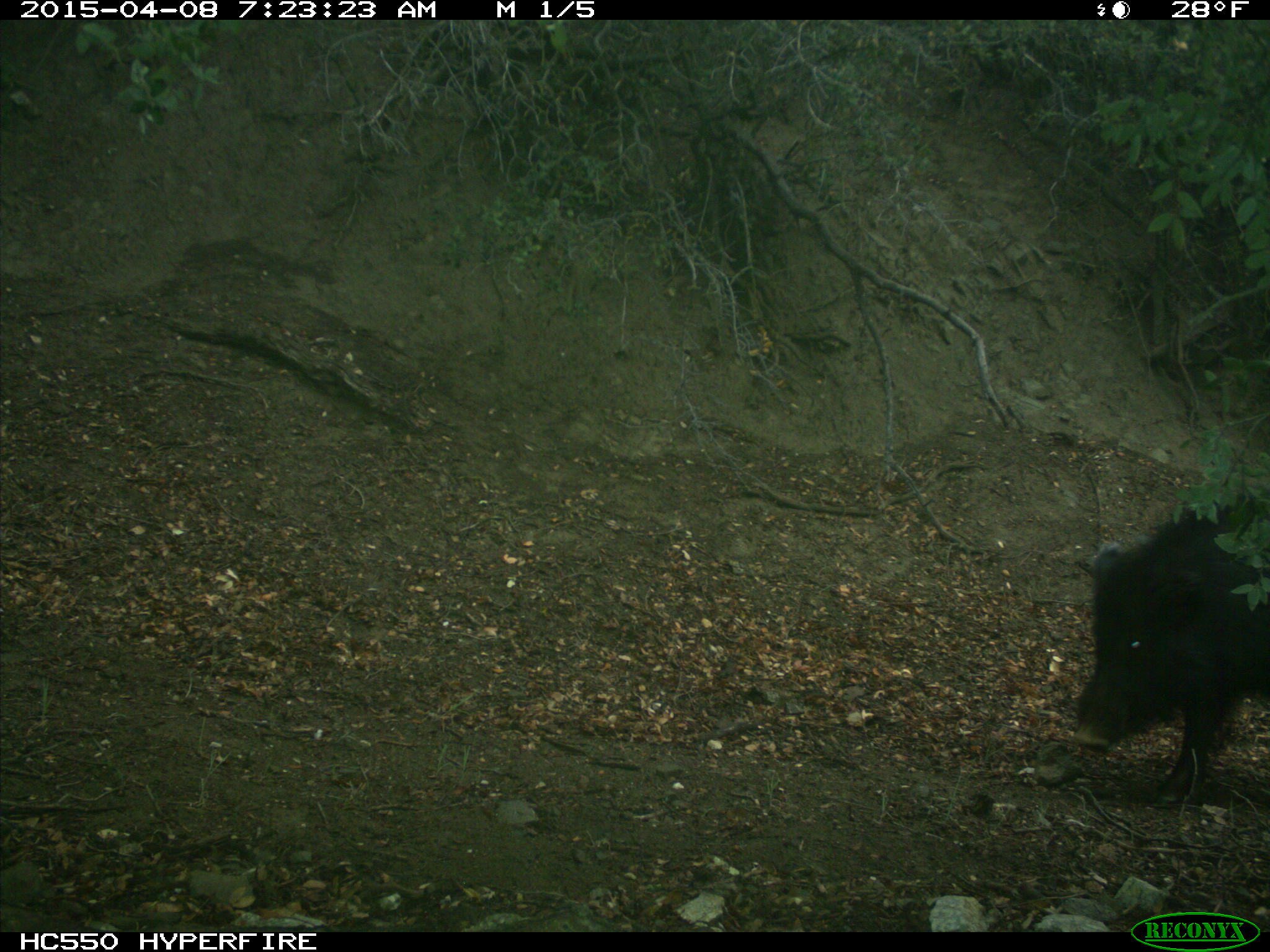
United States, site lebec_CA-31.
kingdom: Animalia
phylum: Chordata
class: Mammalia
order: Artiodactyla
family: Suidae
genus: Sus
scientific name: Sus scrofa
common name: wild boar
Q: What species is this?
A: Sus scrofa (wild boar).